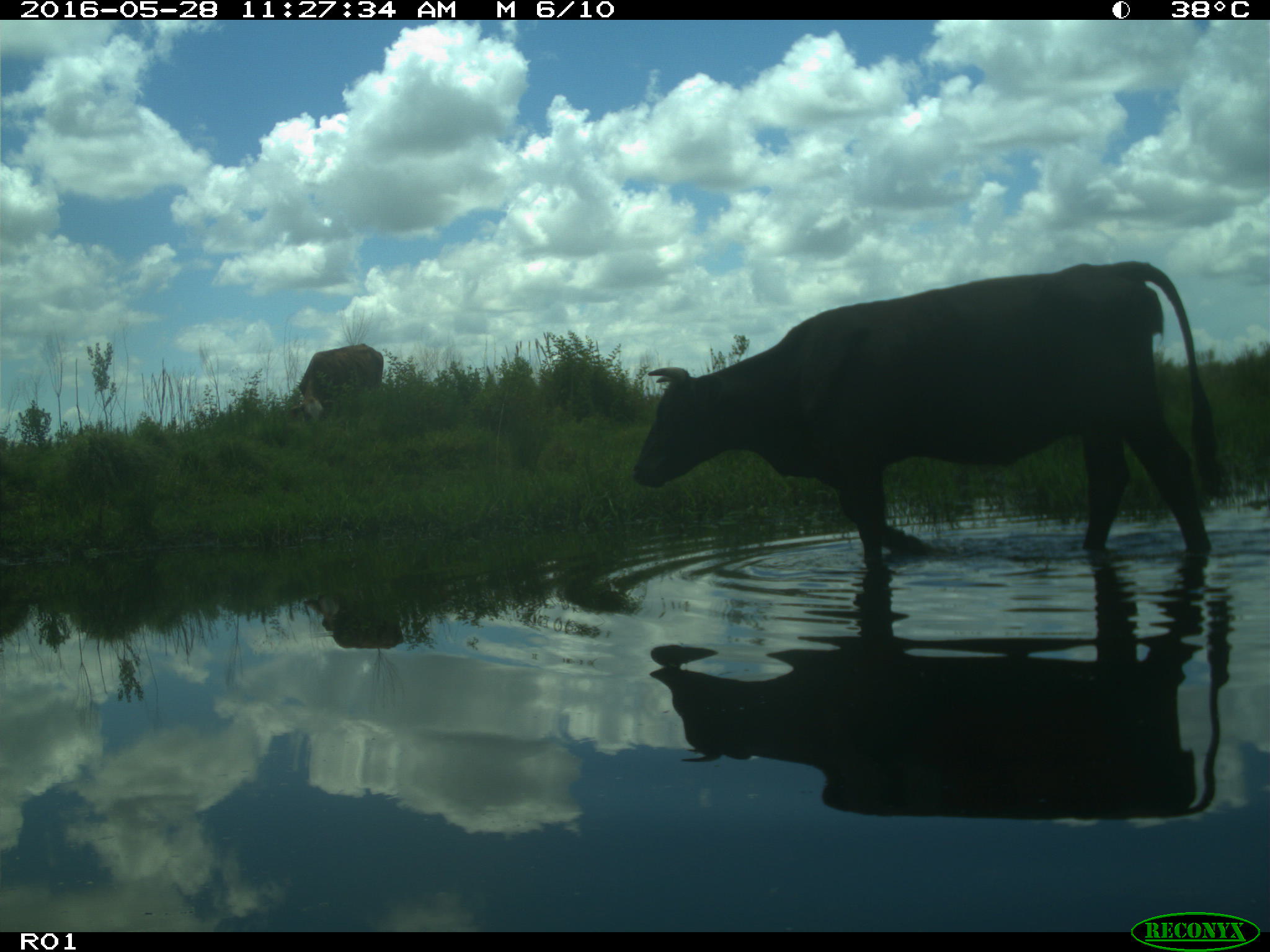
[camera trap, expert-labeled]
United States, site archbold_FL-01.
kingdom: Animalia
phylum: Chordata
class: Mammalia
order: Artiodactyla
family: Bovidae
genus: Bos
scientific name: Bos taurus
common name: domestic cow